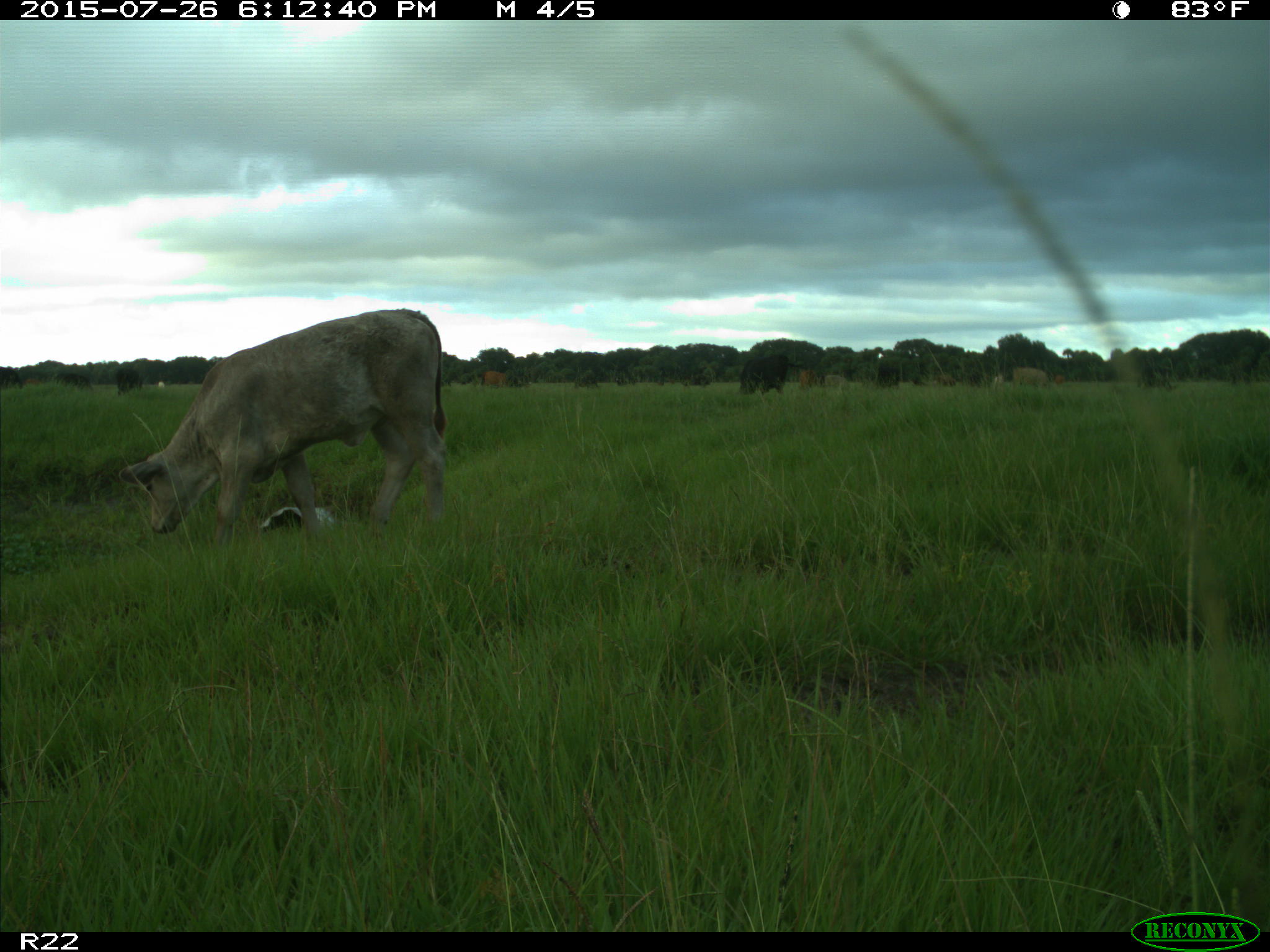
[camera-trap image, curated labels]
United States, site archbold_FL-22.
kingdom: Animalia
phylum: Chordata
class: Mammalia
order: Artiodactyla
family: Bovidae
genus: Bos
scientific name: Bos taurus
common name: domestic cow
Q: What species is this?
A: Bos taurus (domestic cow).